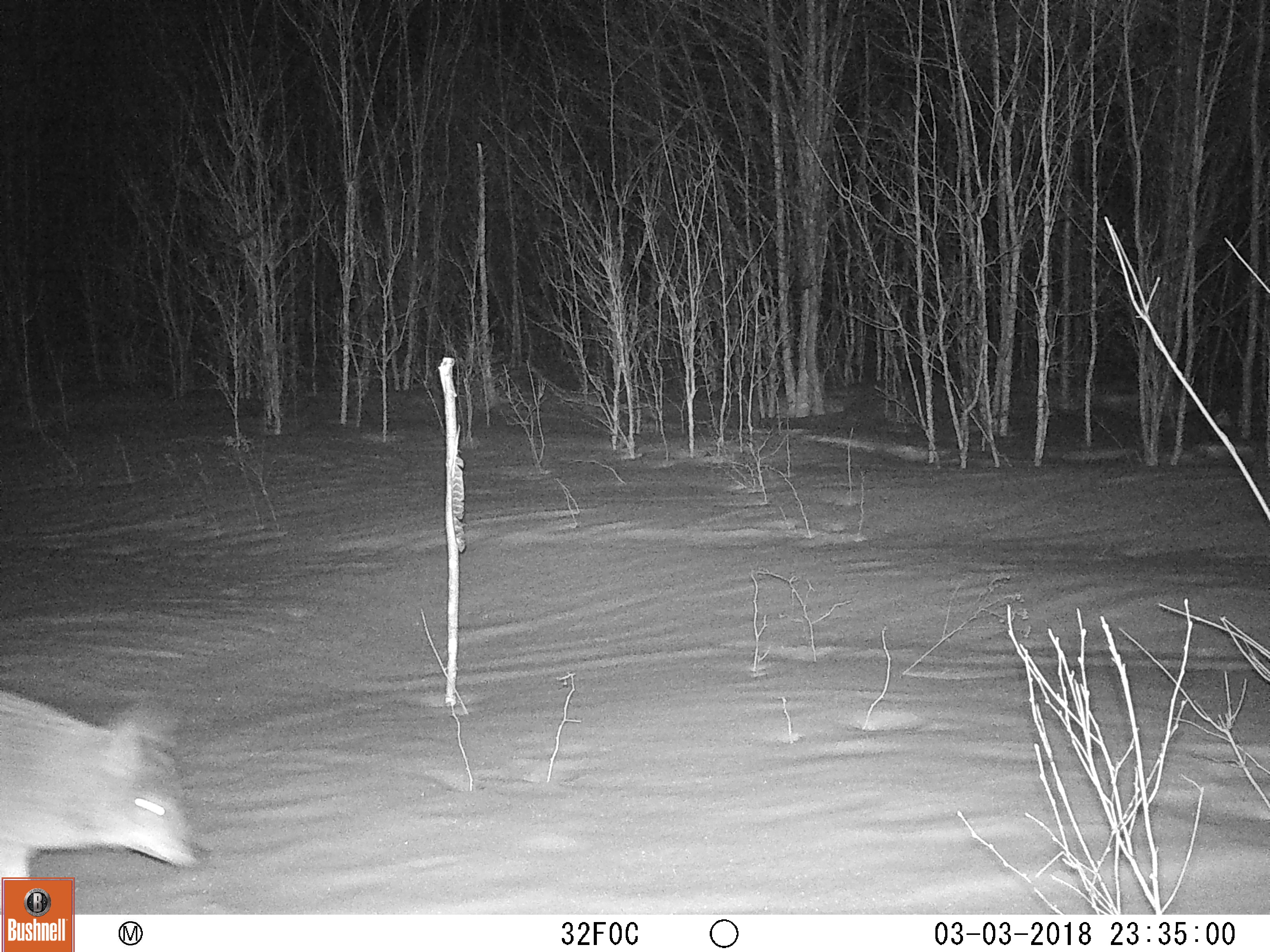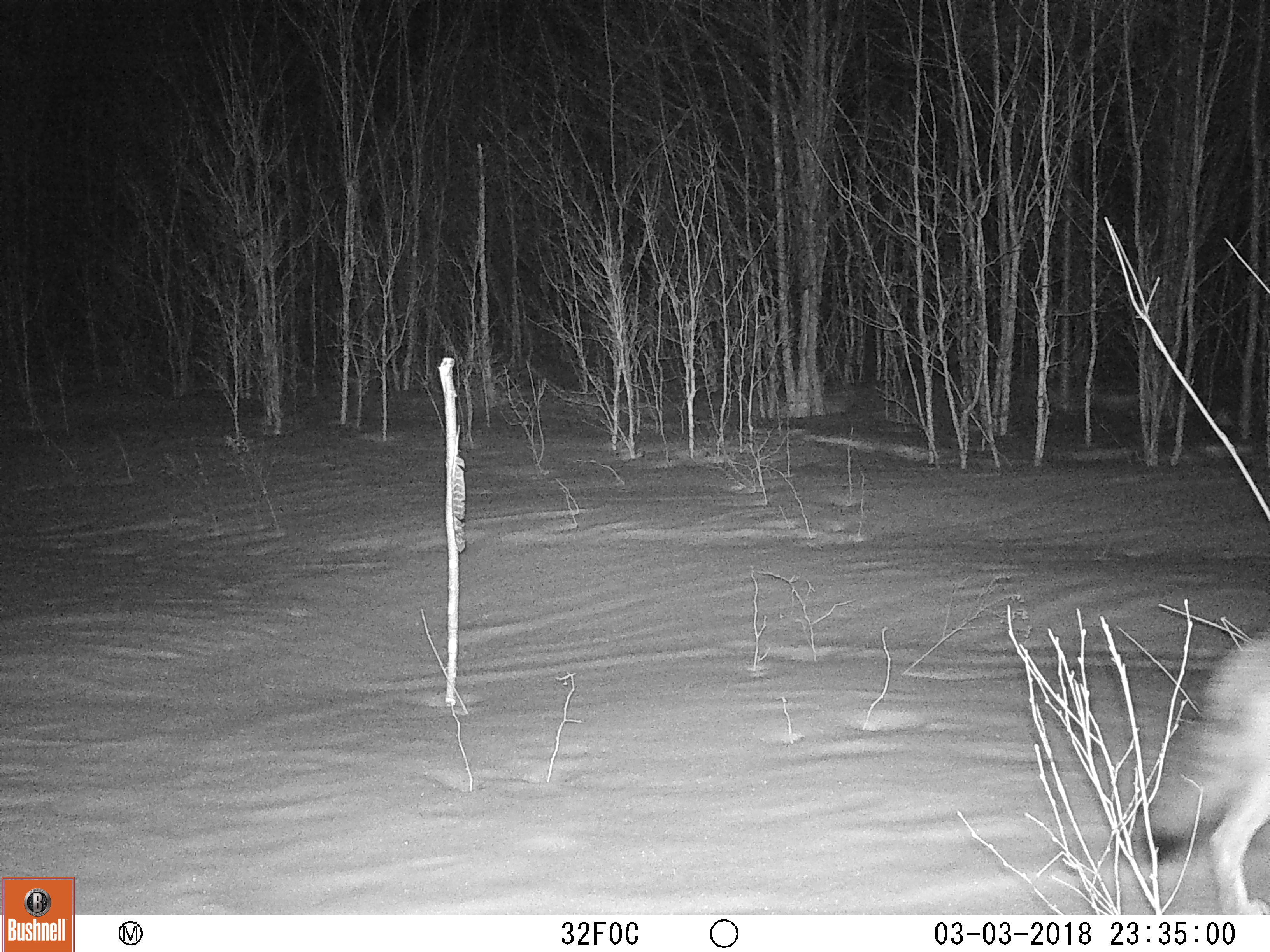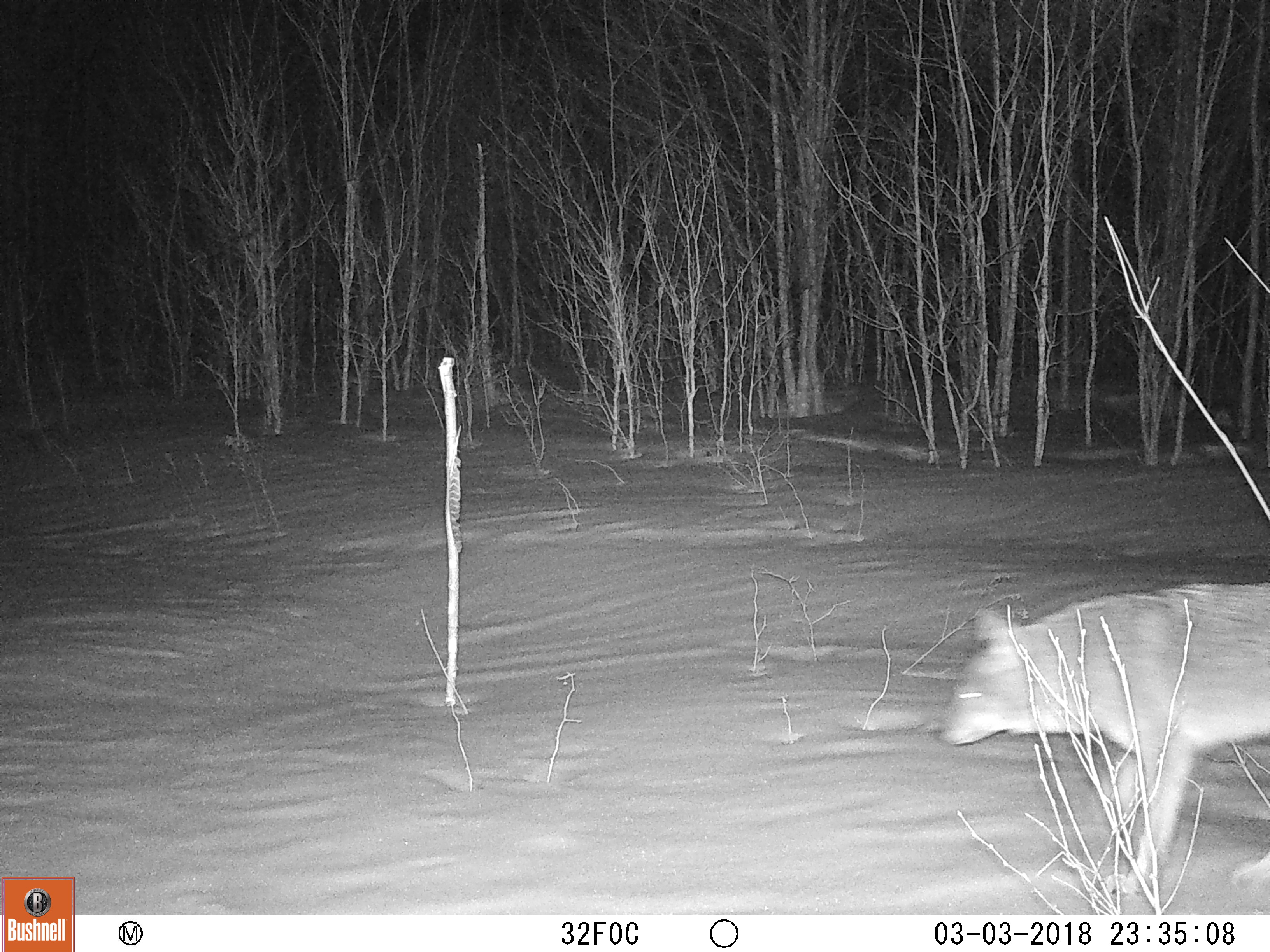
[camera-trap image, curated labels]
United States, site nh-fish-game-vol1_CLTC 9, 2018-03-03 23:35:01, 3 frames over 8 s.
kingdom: Animalia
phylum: Chordata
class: Mammalia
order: Carnivora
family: Canidae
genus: Canis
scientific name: Canis latrans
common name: coyote